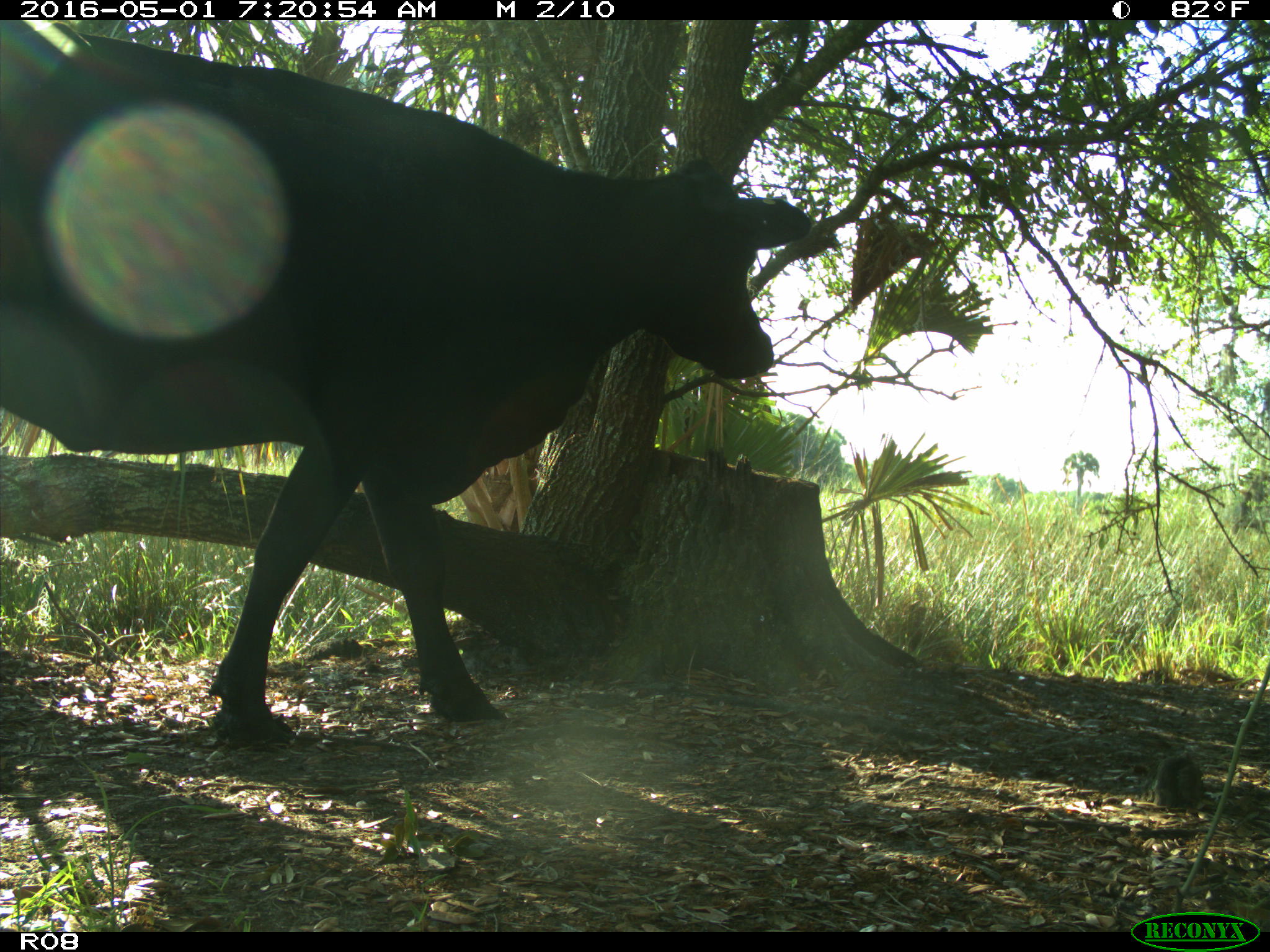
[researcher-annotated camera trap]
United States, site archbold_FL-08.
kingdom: Animalia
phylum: Chordata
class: Mammalia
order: Artiodactyla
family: Bovidae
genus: Bos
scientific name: Bos taurus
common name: domestic cow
Bos taurus (domestic cow).